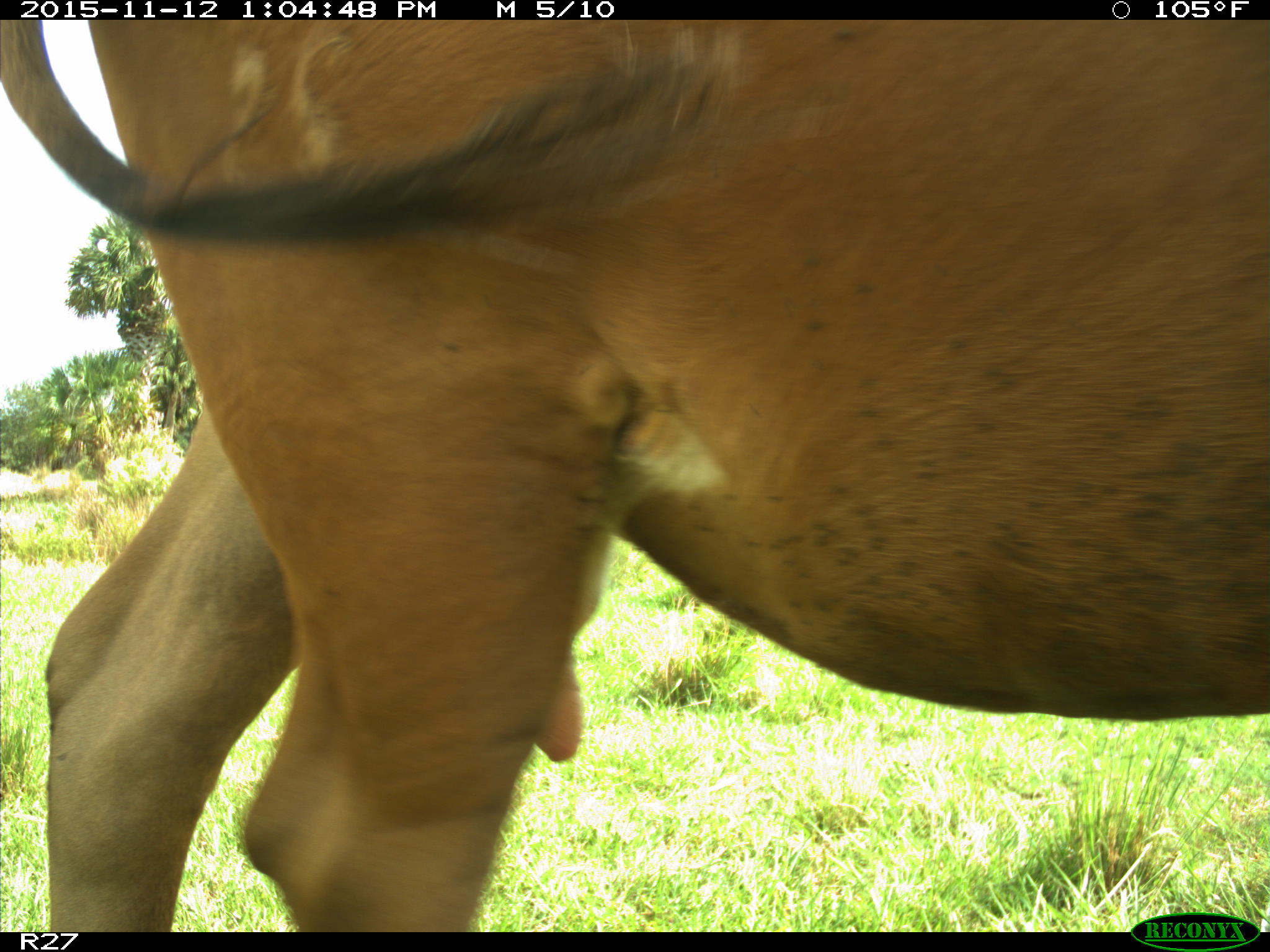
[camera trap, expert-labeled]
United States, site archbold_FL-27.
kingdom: Animalia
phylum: Chordata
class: Mammalia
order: Artiodactyla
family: Bovidae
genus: Bos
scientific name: Bos taurus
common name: domestic cow